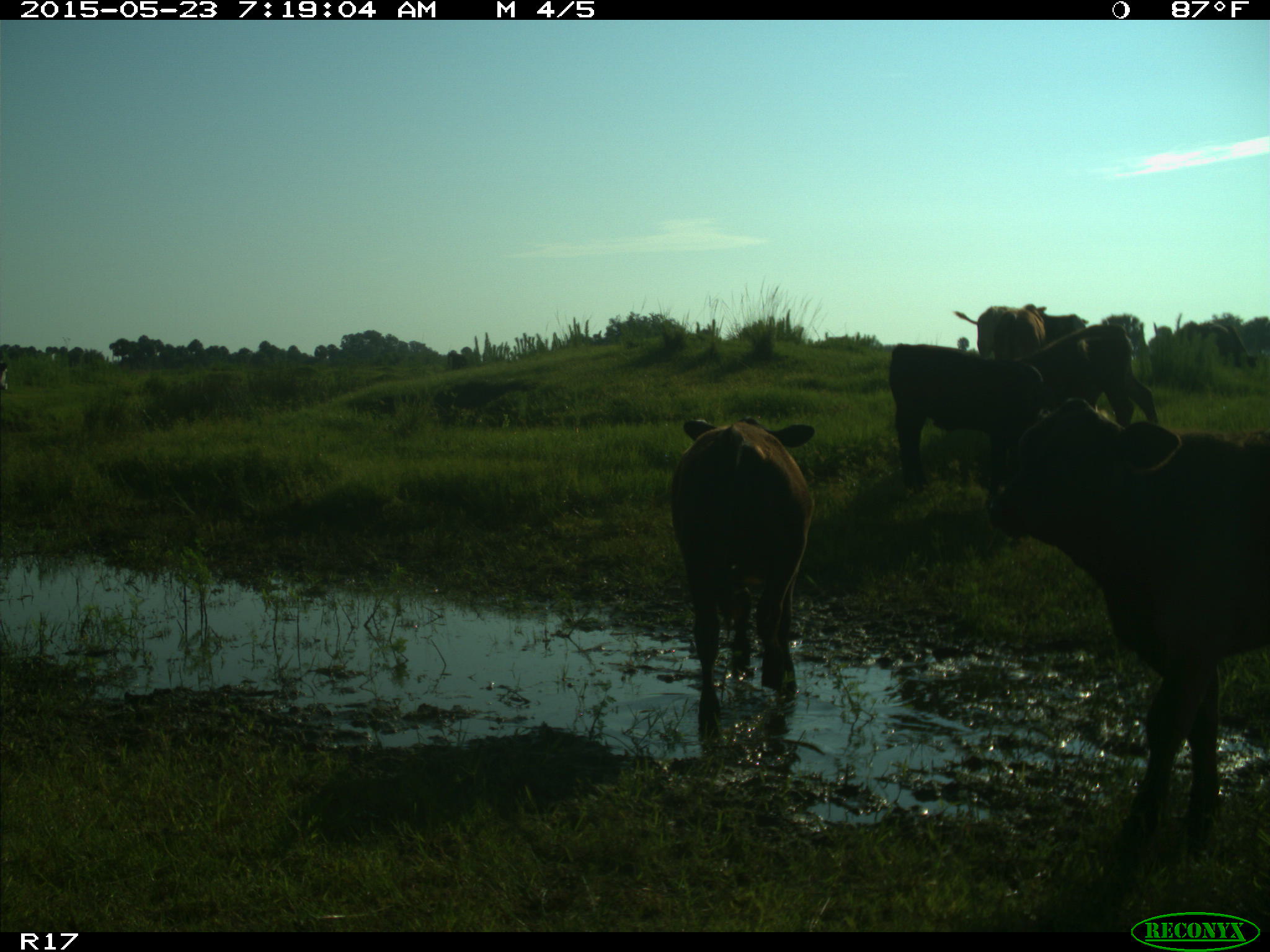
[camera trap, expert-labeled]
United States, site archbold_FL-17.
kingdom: Animalia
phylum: Chordata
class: Mammalia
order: Artiodactyla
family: Bovidae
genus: Bos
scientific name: Bos taurus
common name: domestic cow